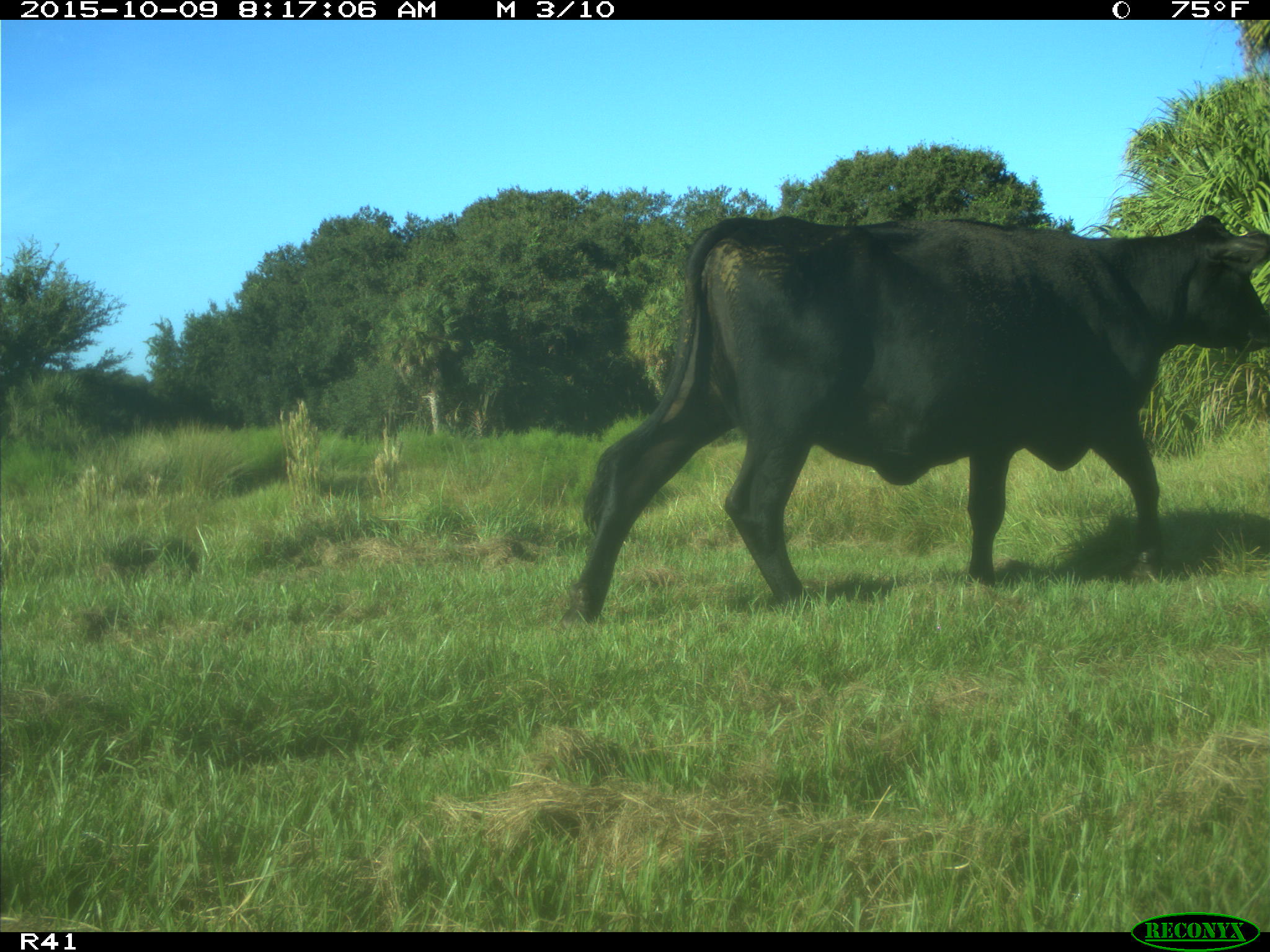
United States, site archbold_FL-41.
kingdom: Animalia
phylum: Chordata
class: Mammalia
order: Artiodactyla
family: Bovidae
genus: Bos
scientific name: Bos taurus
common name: domestic cow